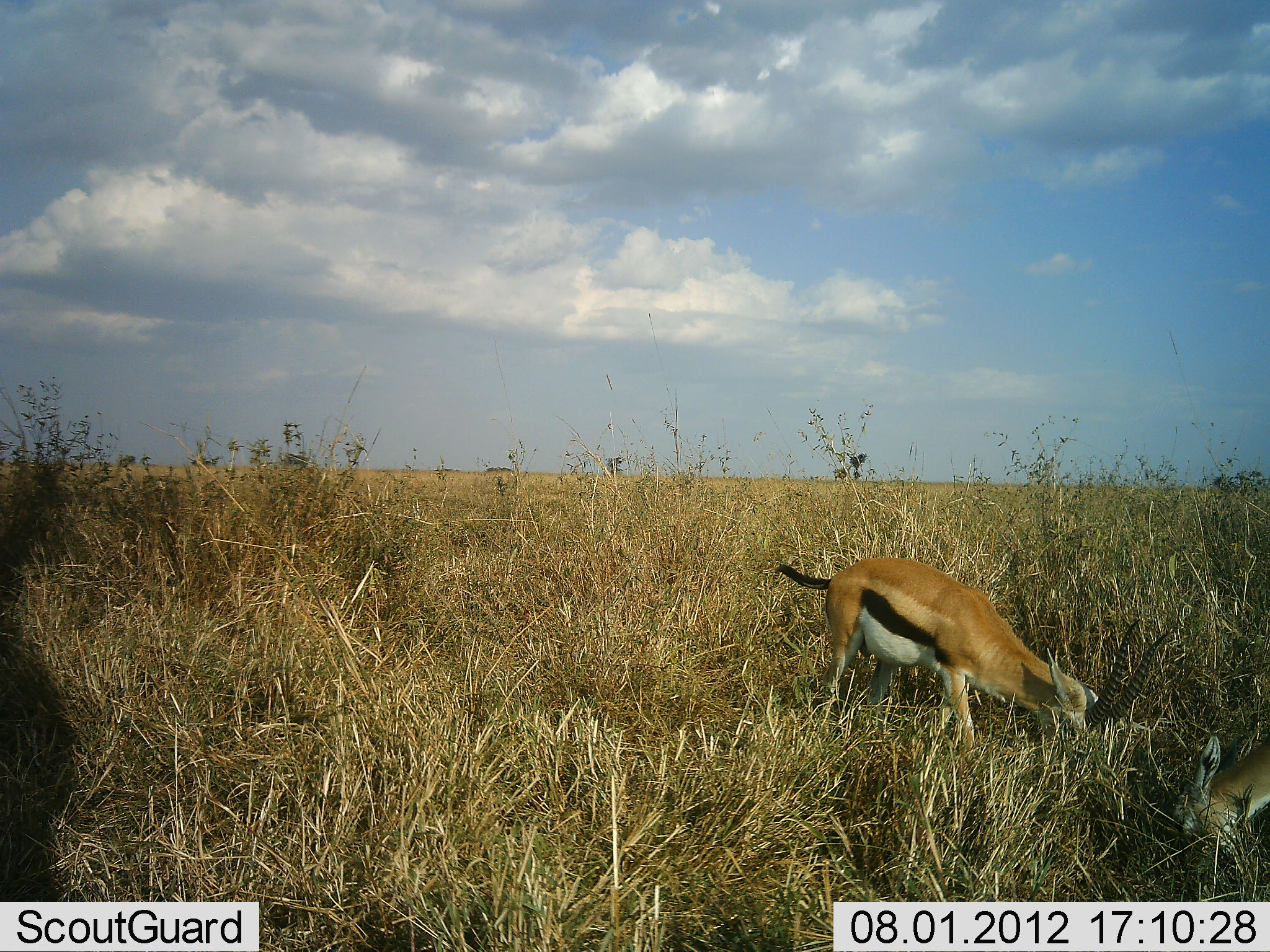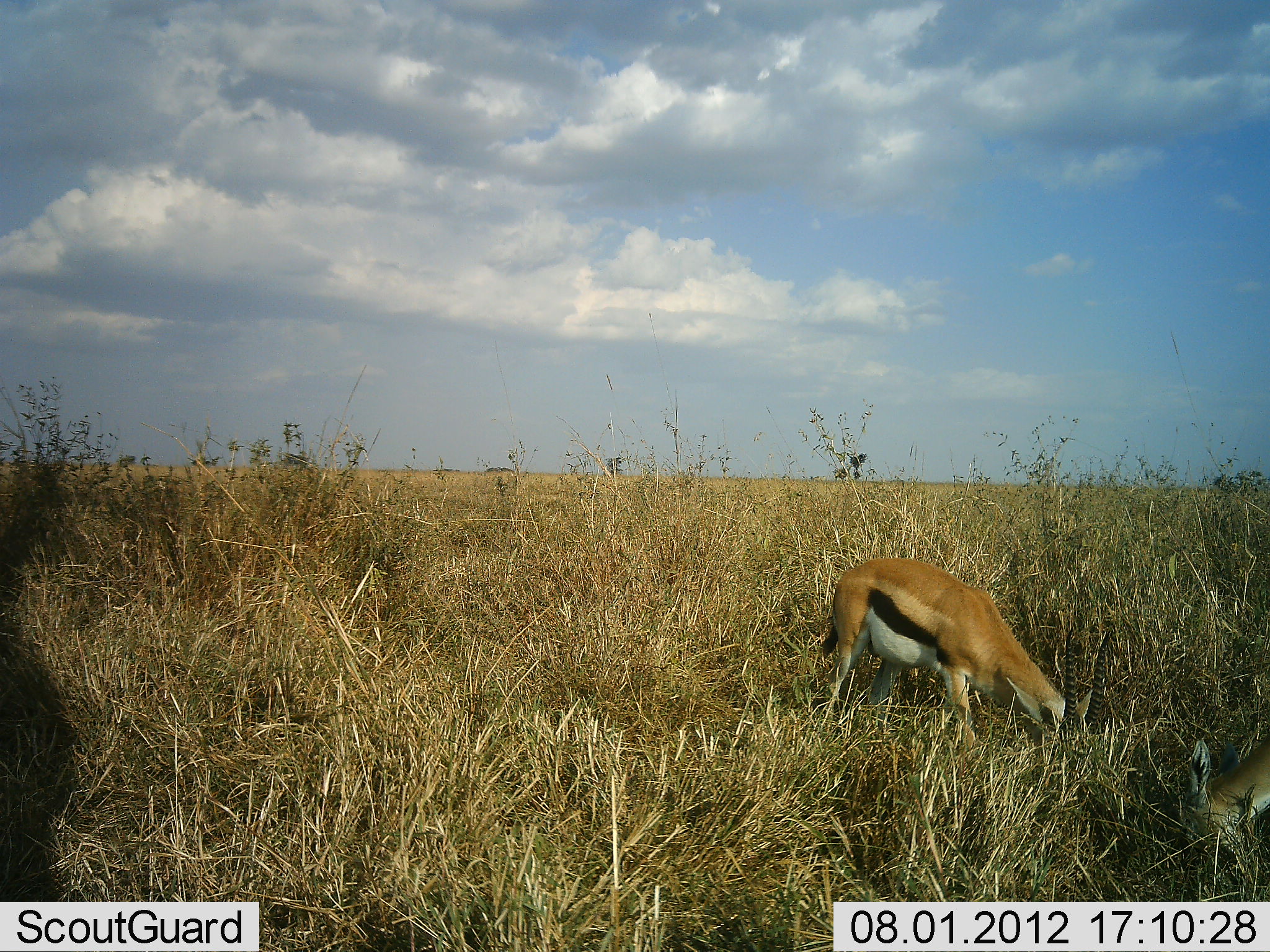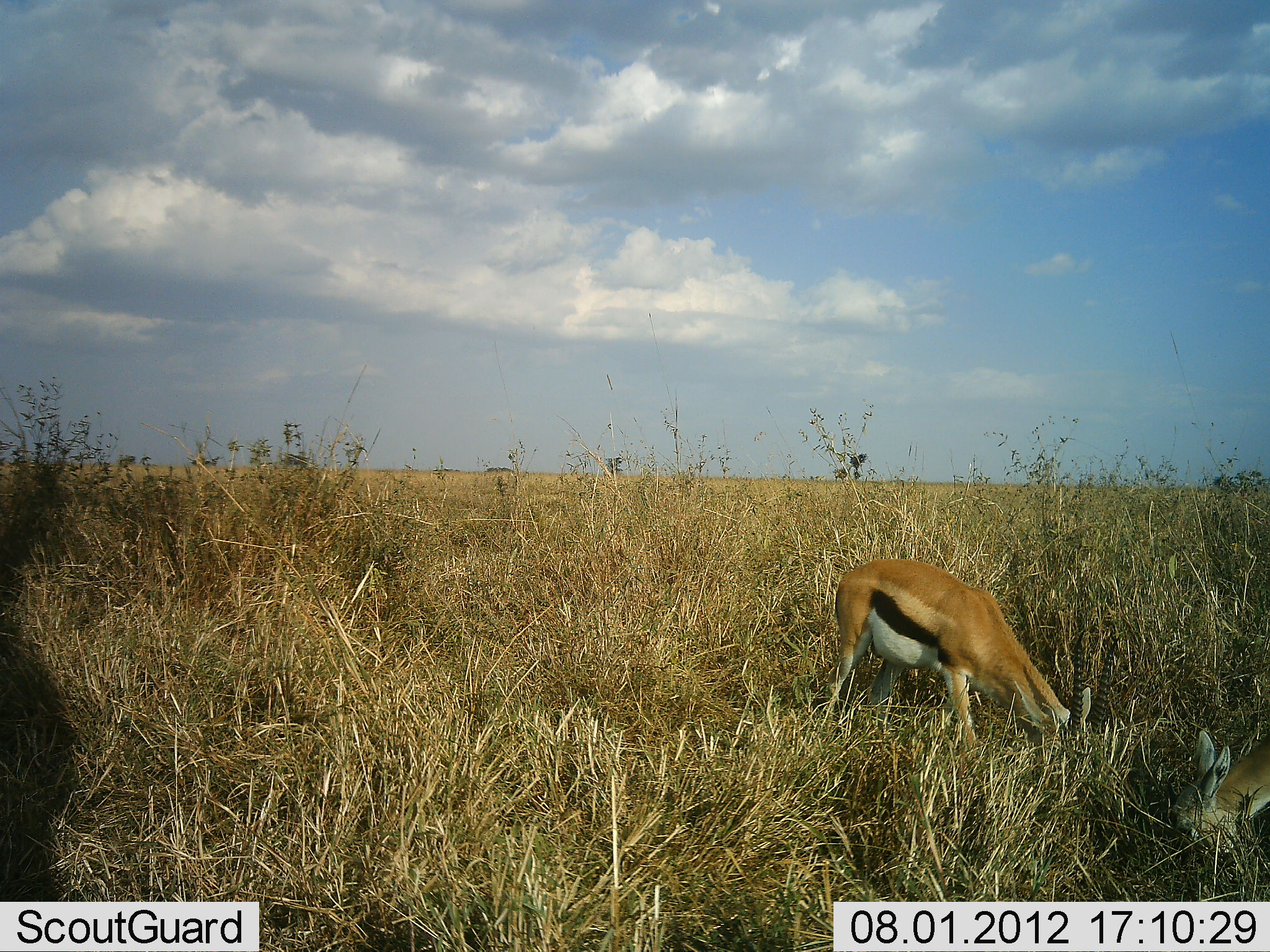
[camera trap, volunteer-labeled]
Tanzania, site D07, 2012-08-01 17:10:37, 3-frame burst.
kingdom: Animalia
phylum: Chordata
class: Mammalia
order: Artiodactyla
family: Bovidae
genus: Eudorcas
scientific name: Eudorcas thomsonii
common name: thomson's gazelle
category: gazellethomsons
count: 2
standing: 20%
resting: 0%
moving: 10%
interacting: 0%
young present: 10%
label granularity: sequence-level